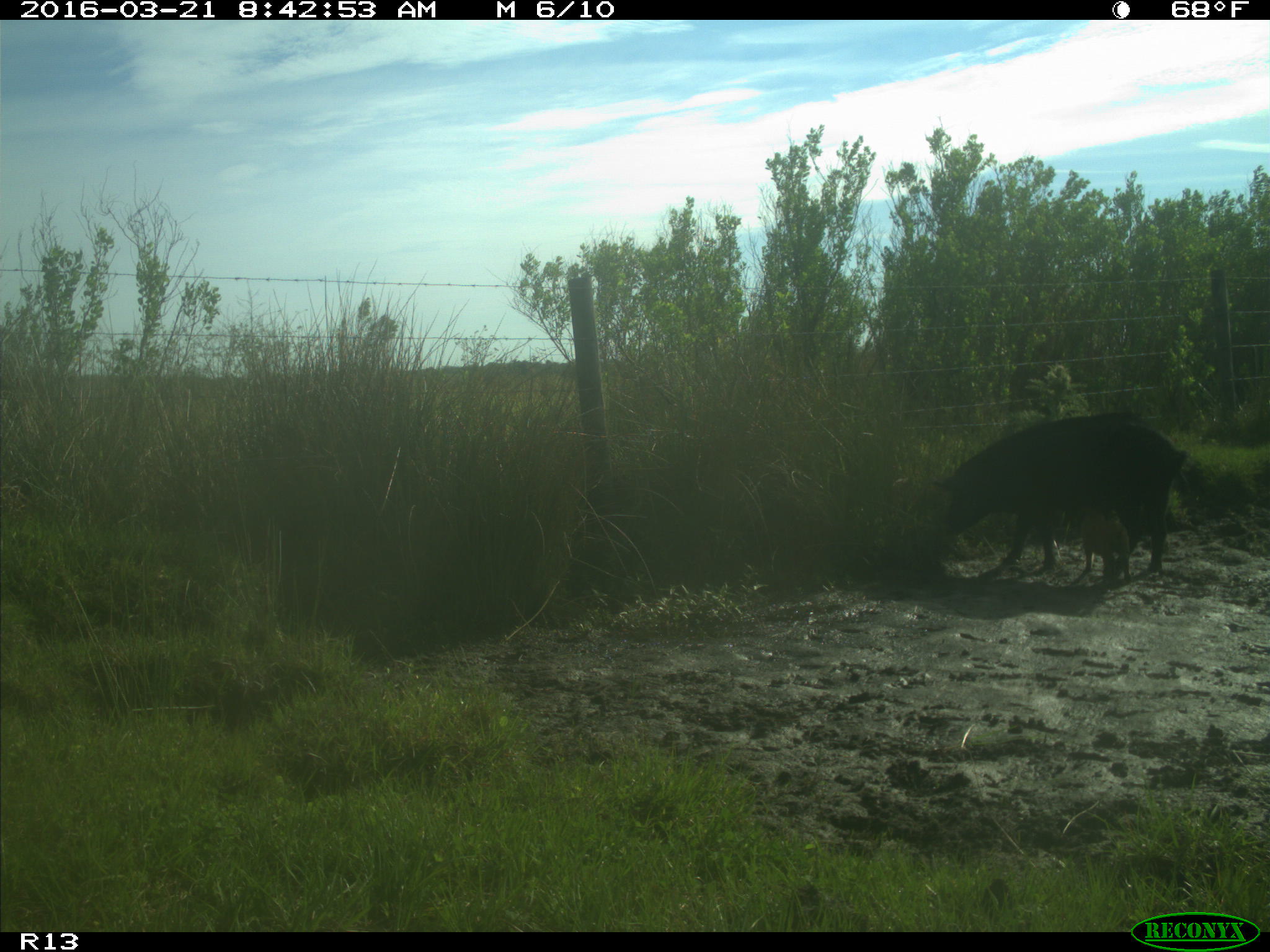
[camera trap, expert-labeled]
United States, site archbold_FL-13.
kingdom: Animalia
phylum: Chordata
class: Mammalia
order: Artiodactyla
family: Suidae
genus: Sus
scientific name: Sus scrofa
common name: wild boar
Sus scrofa (wild boar).